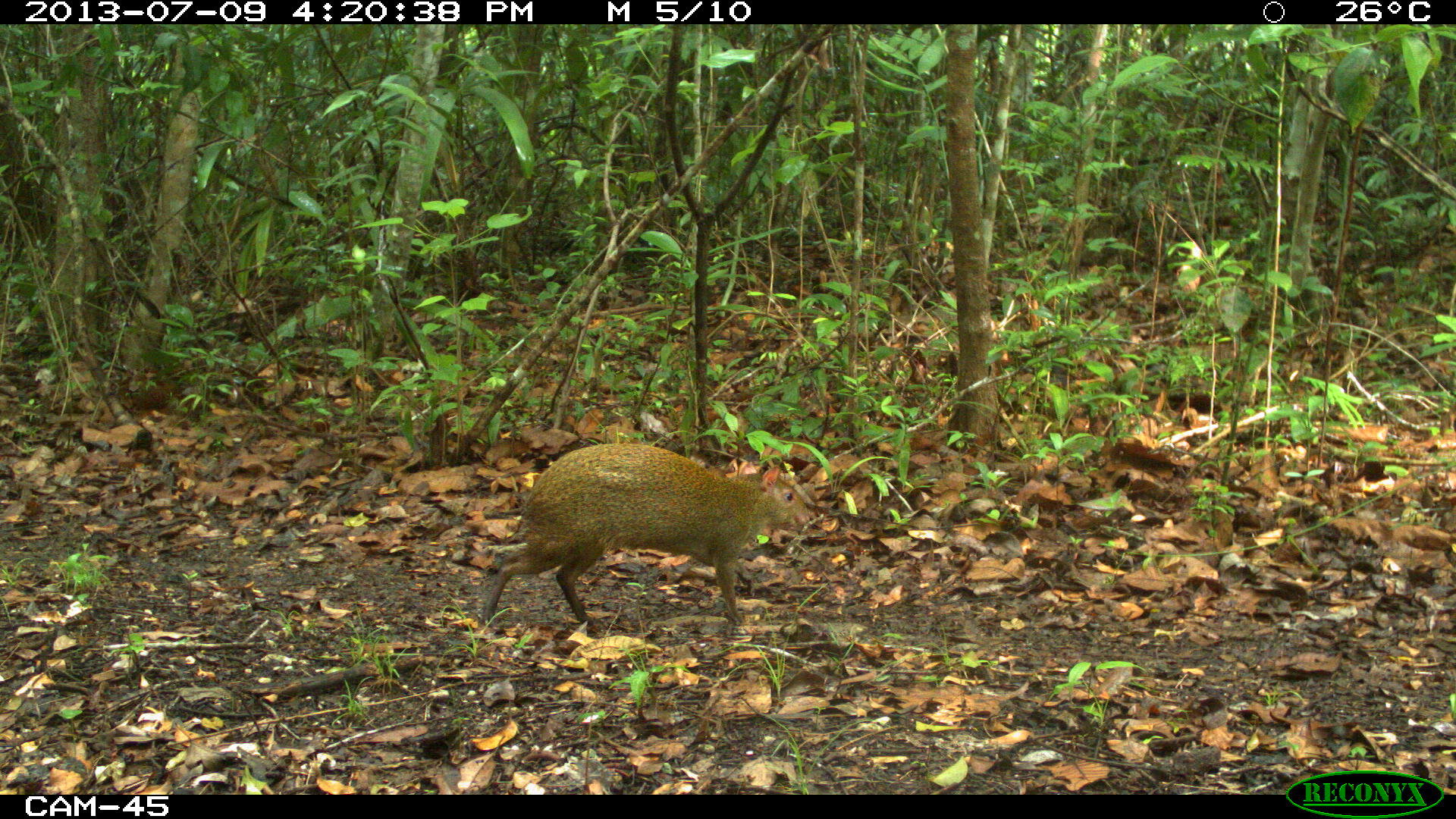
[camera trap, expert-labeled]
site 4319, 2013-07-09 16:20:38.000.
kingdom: Animalia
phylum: Chordata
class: Mammalia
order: Rodentia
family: Dasyproctidae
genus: Dasyprocta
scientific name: Dasyprocta punctata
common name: central american agouti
Dasyprocta punctata (central american agouti), count 1.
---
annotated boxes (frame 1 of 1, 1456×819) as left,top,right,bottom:
dasyprocta punctata: 482,442,808,629